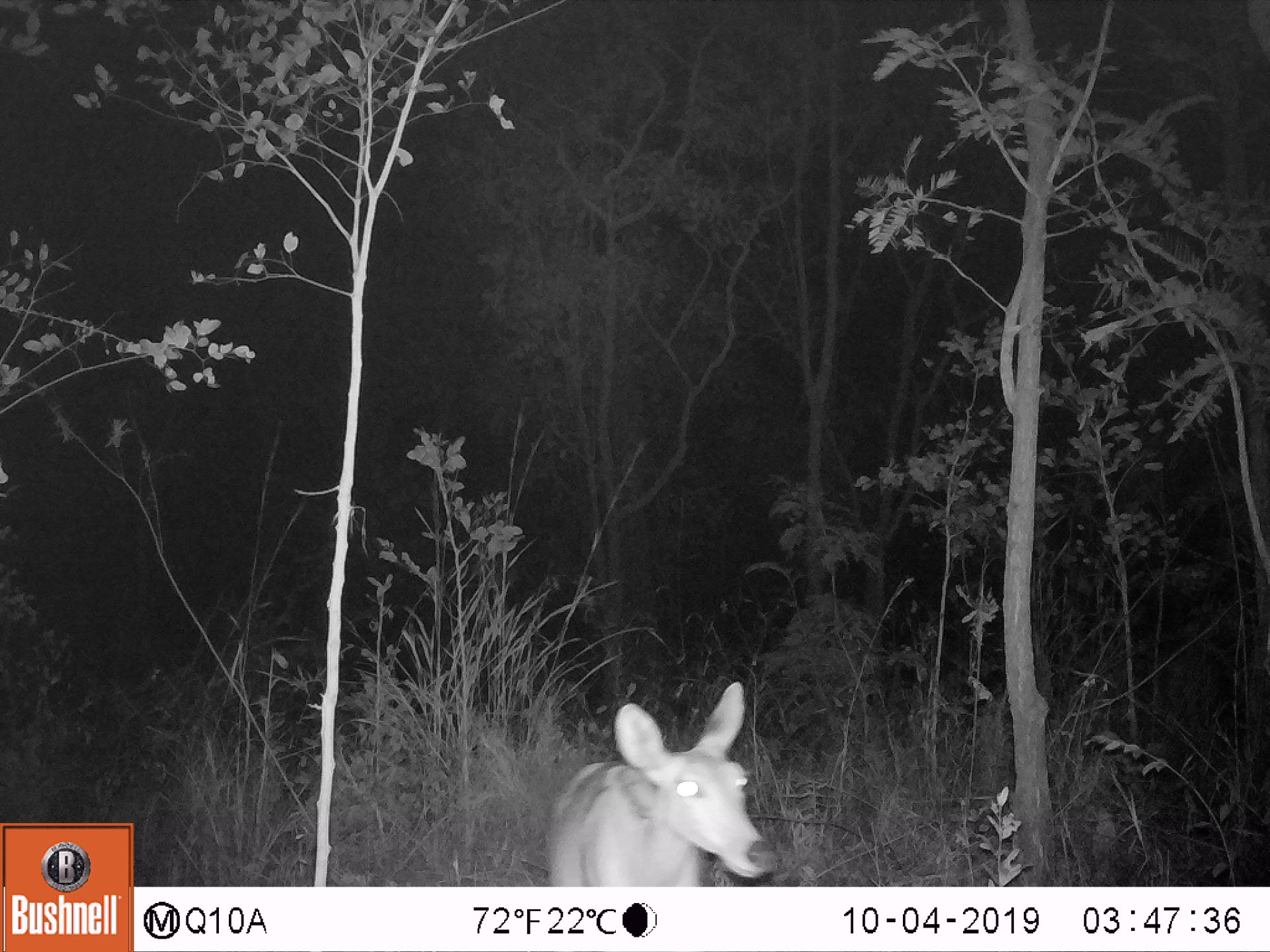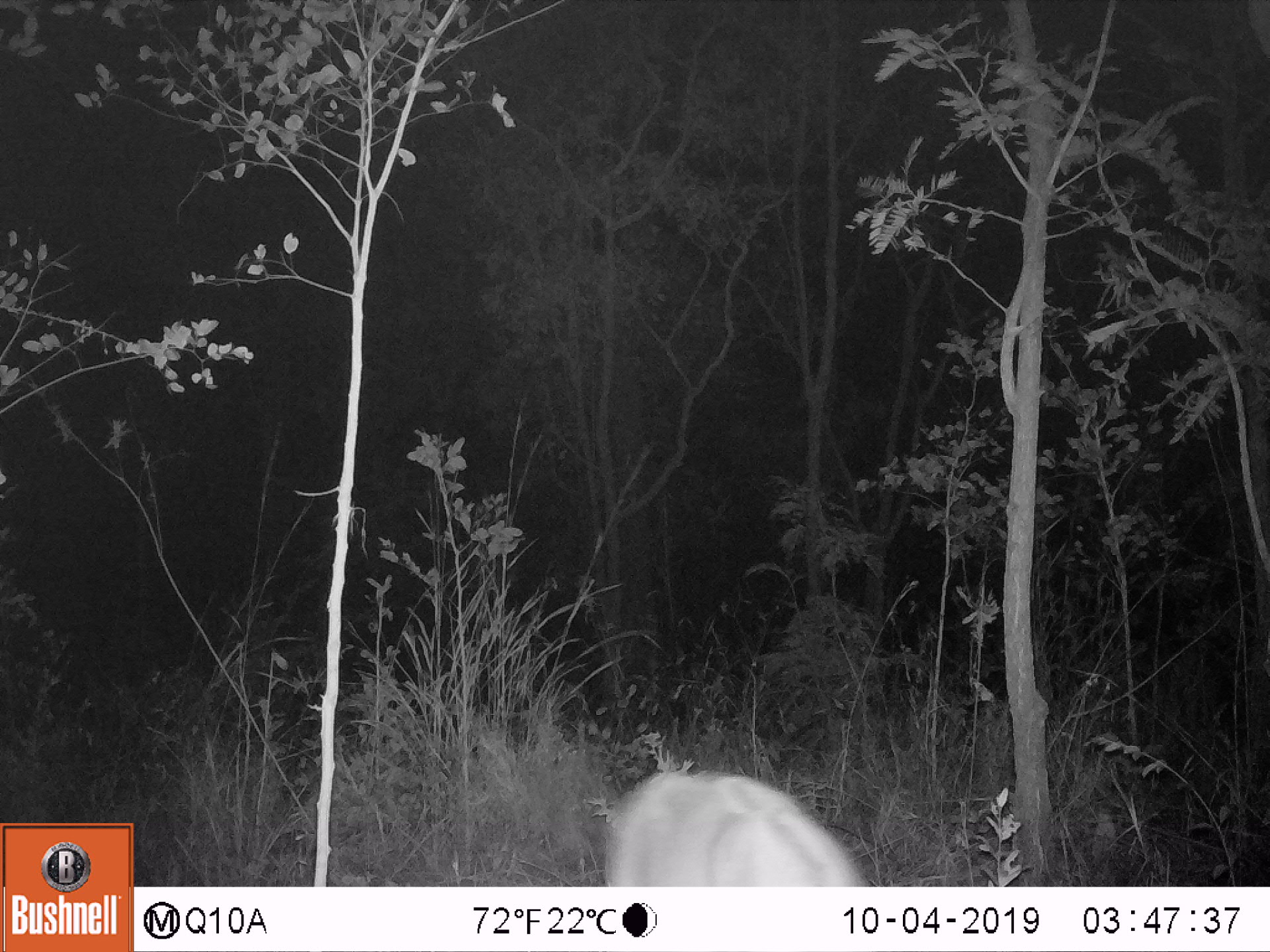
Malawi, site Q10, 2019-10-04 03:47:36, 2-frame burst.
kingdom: Animalia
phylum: Chordata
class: Mammalia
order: Artiodactyla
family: Bovidae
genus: Redunca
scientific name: Redunca arundinum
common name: southern reedbuck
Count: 1.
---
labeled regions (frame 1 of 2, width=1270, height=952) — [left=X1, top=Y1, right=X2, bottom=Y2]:
southern reedbuck: [left=536, top=676, right=772, bottom=882]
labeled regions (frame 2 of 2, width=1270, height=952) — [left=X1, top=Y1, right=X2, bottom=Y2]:
southern reedbuck: [left=592, top=764, right=895, bottom=880]